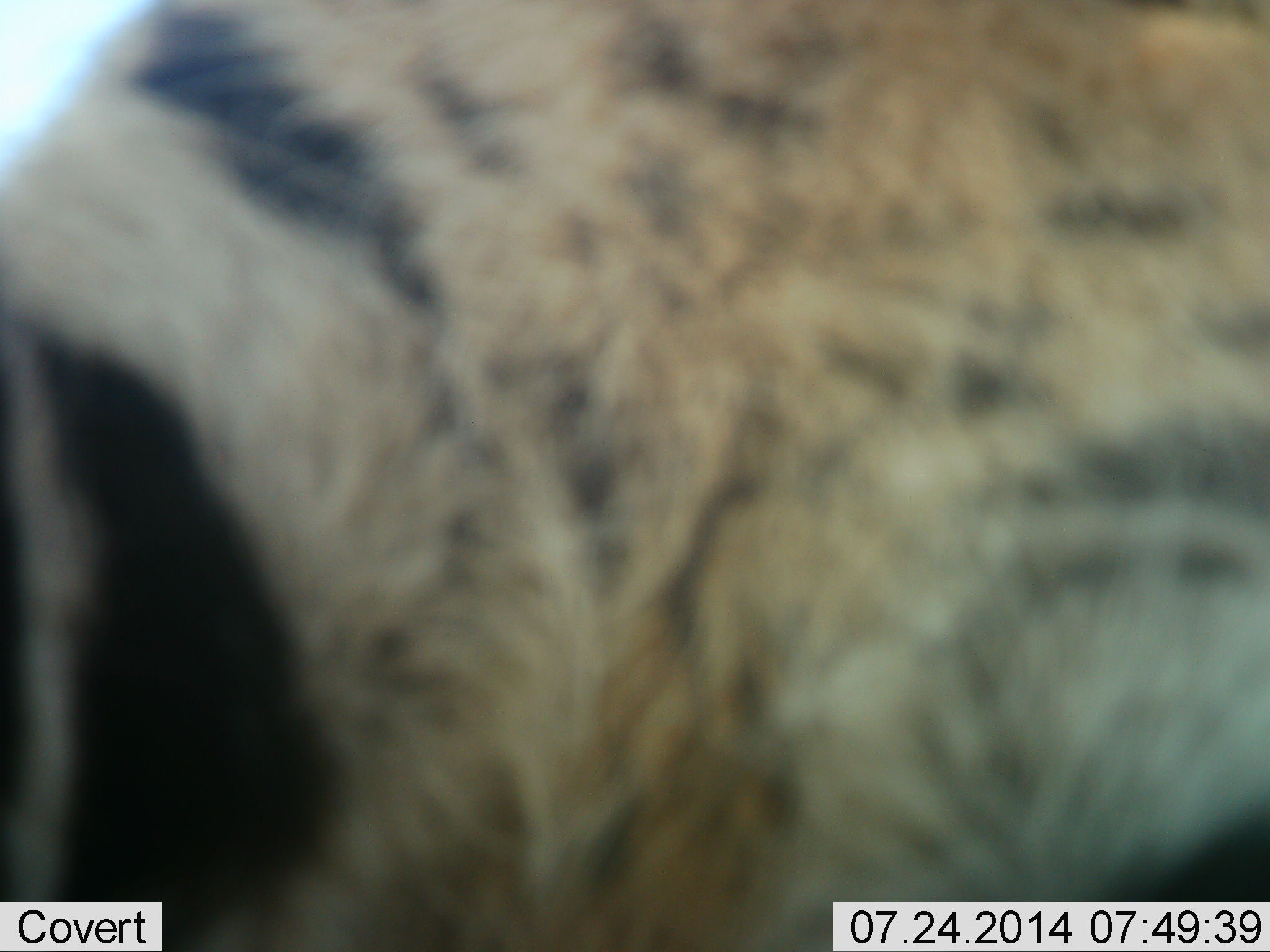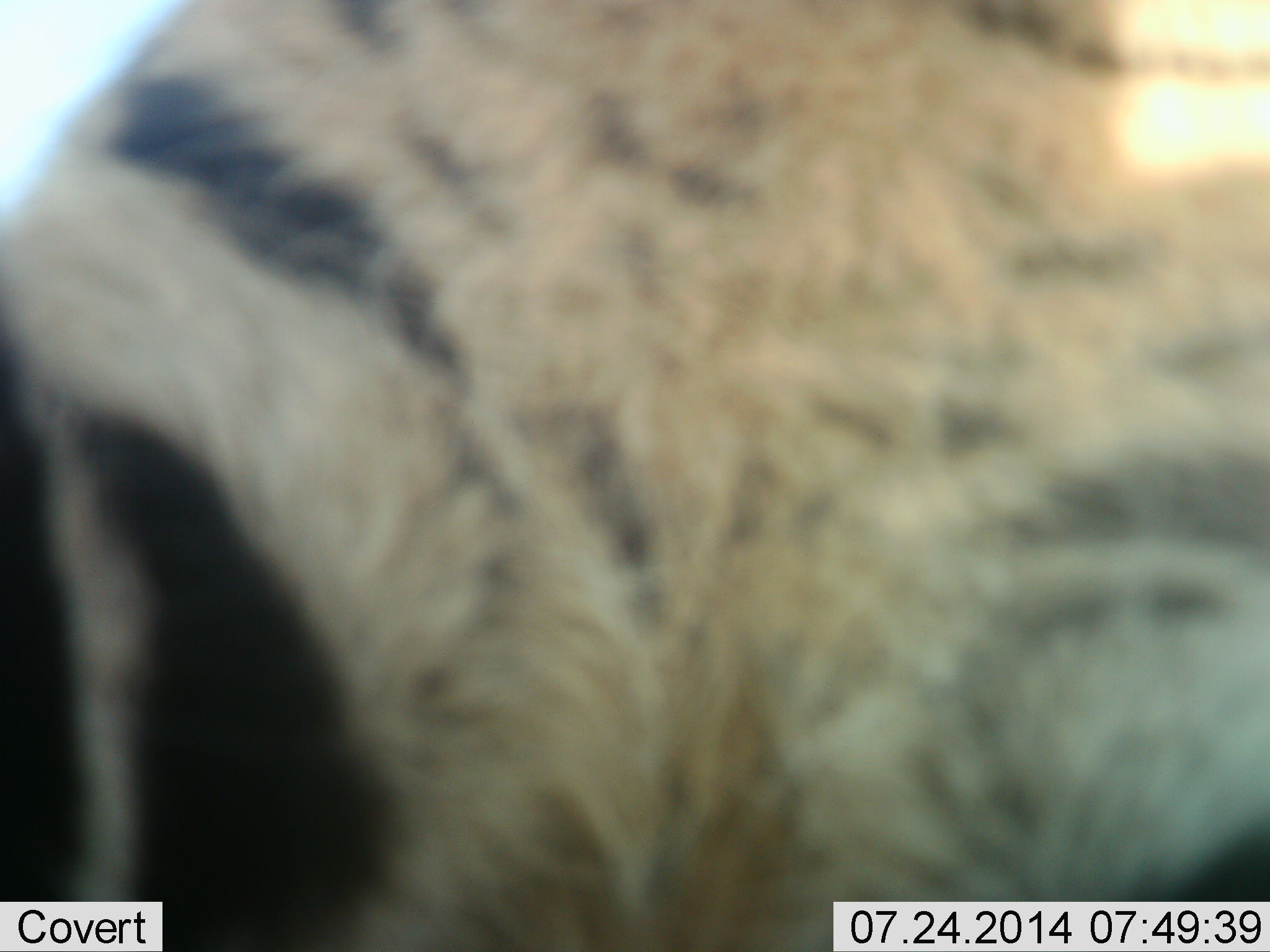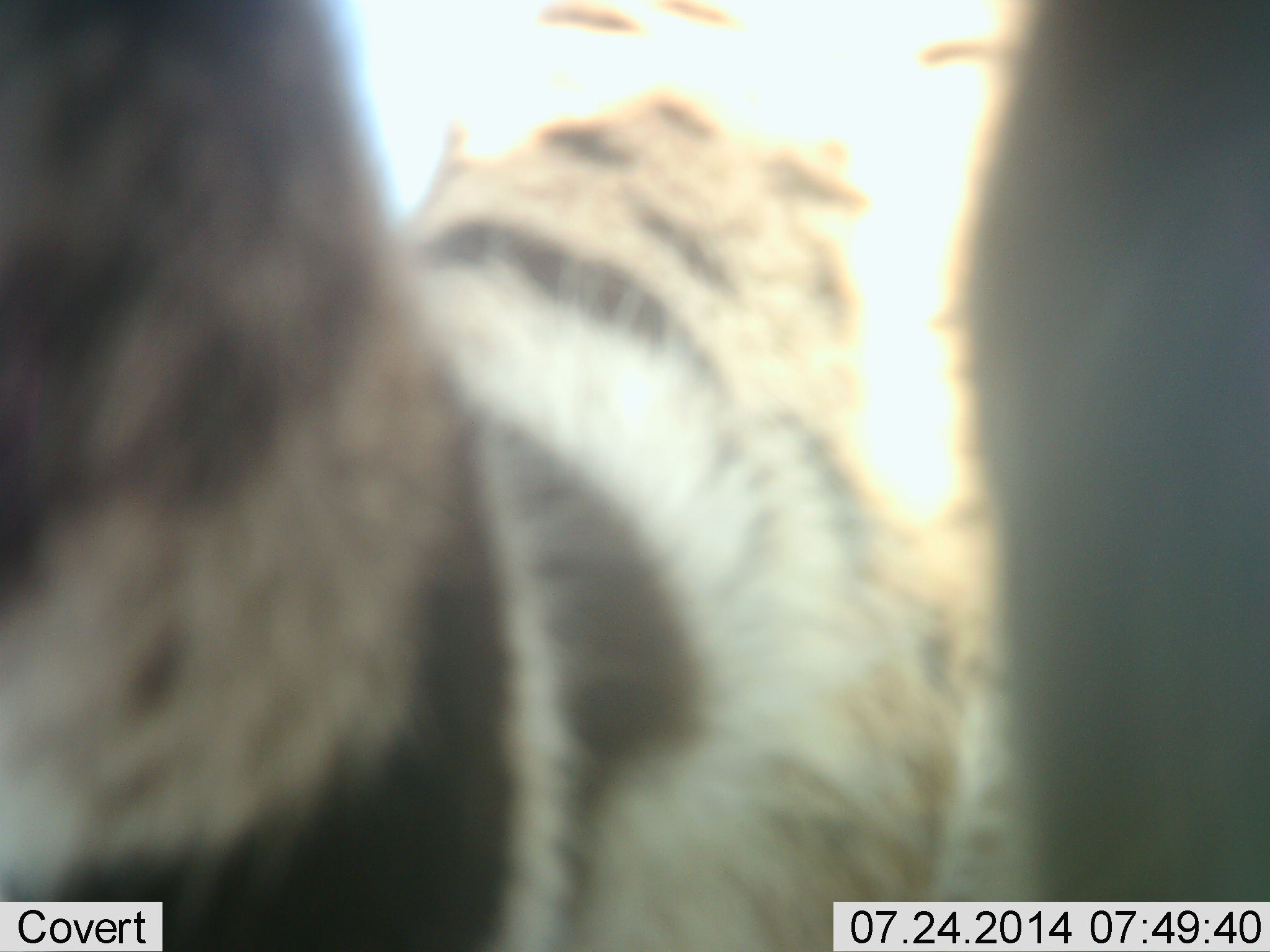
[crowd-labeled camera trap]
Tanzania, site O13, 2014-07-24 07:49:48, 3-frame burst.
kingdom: Animalia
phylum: Chordata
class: Mammalia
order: Perissodactyla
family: Equidae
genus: Equus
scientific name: Equus quagga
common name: plains zebra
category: zebra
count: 1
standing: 50%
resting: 0%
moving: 38%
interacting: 12%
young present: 0%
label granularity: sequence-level